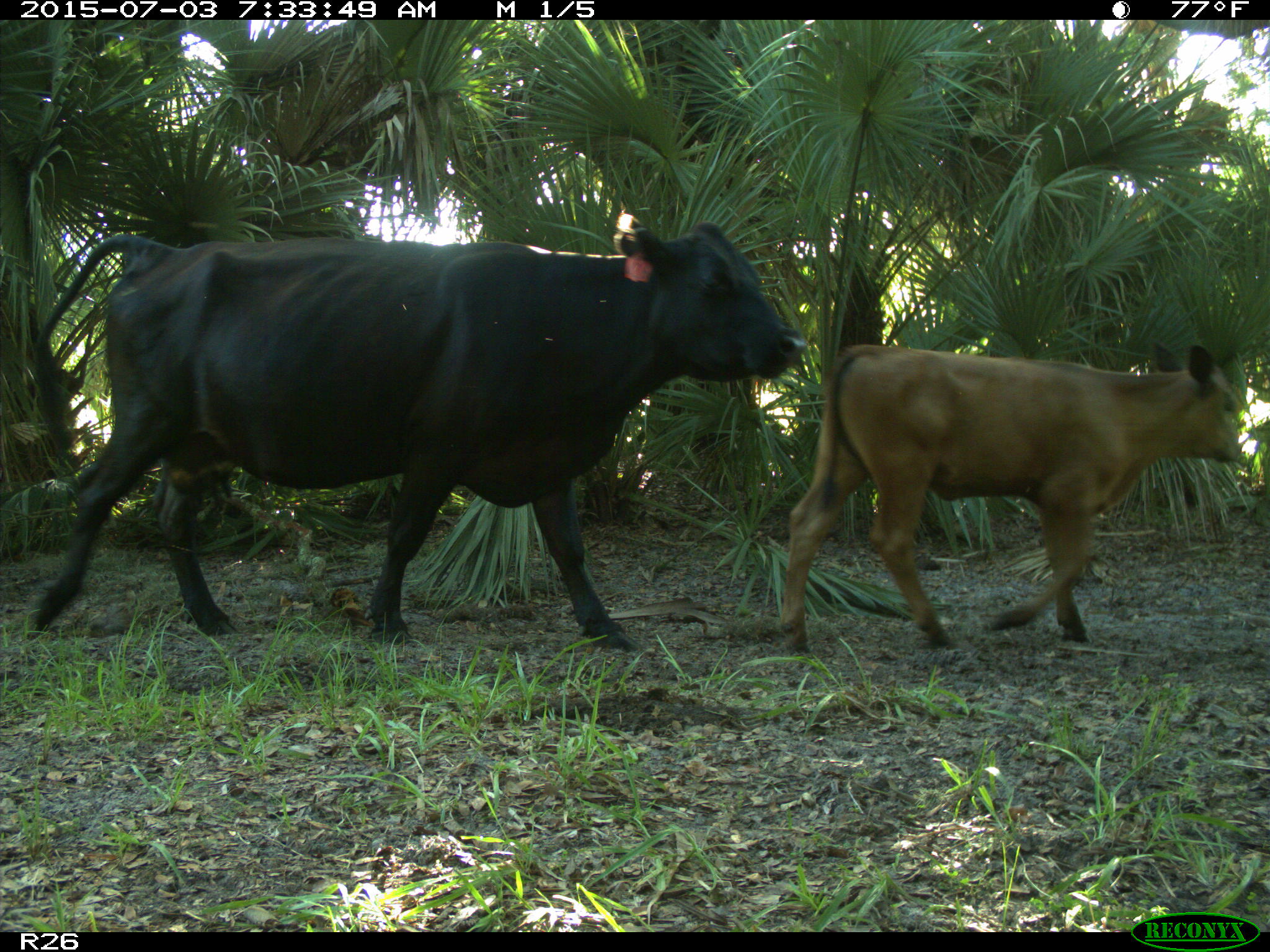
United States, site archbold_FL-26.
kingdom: Animalia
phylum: Chordata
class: Mammalia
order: Artiodactyla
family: Bovidae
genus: Bos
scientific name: Bos taurus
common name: domestic cow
Bos taurus (domestic cow).